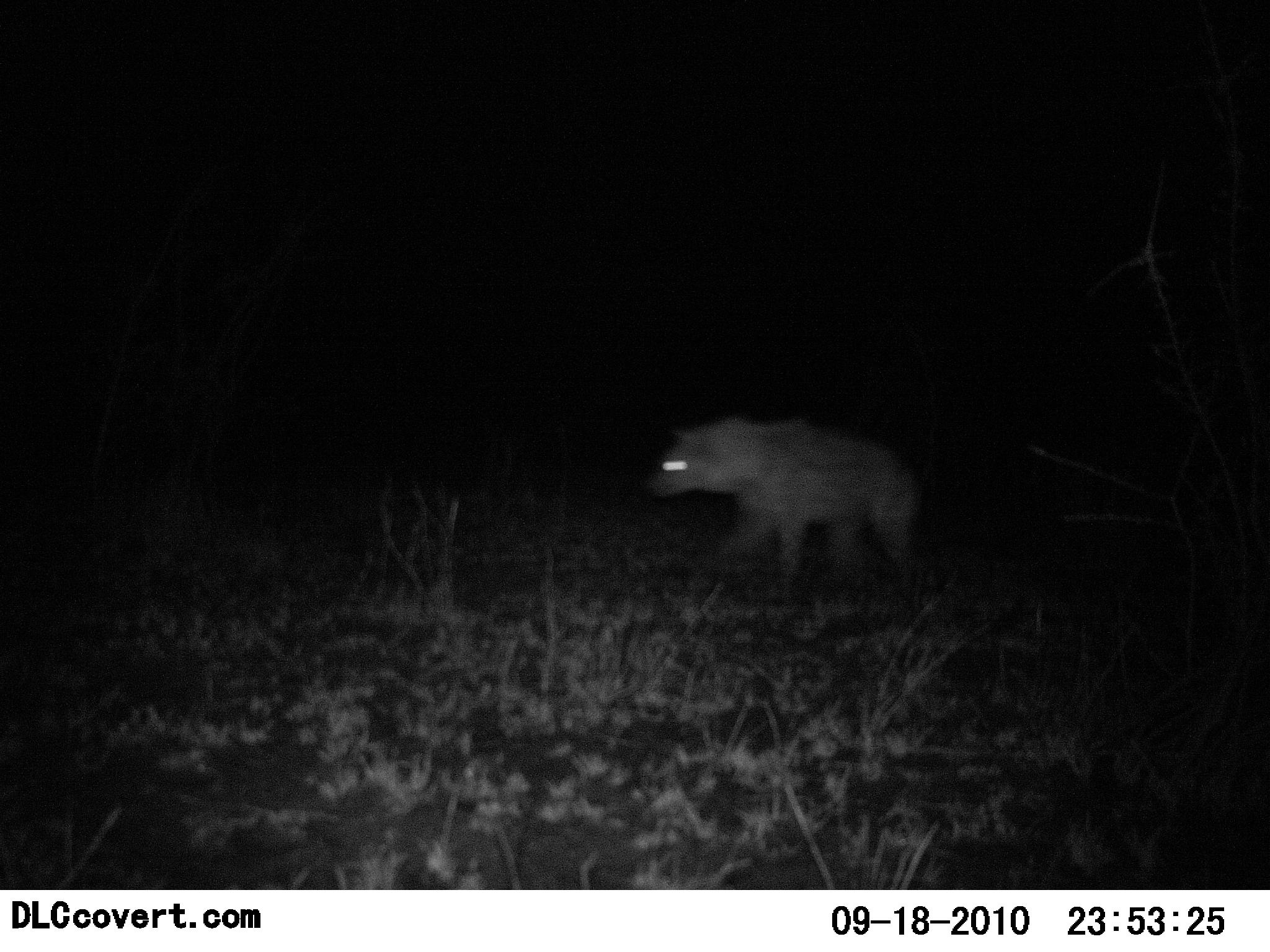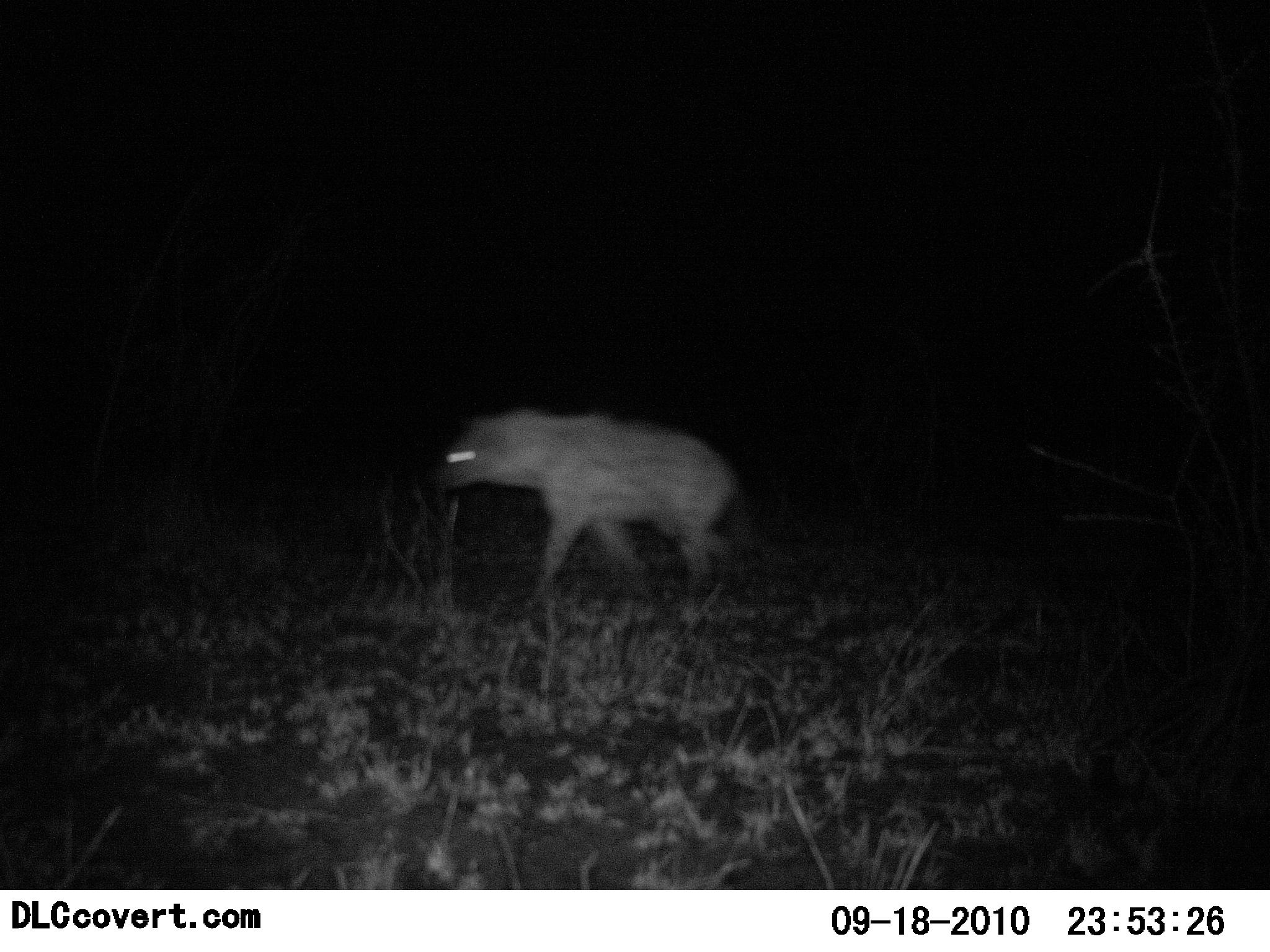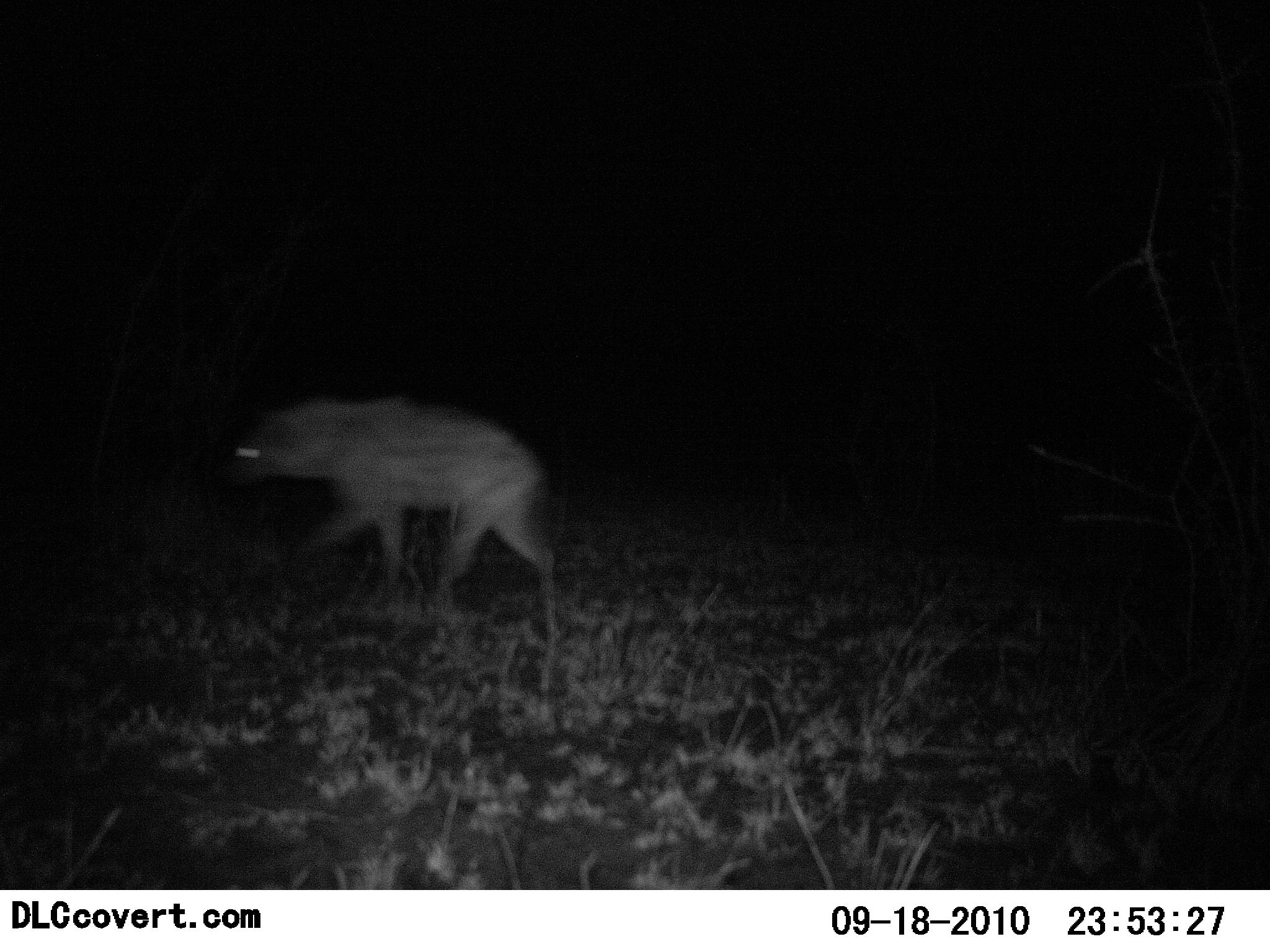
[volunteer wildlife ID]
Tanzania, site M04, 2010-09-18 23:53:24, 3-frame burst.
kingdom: Animalia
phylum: Chordata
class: Mammalia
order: Carnivora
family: Hyaenidae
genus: Crocuta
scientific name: Crocuta crocuta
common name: spotted hyena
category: hyenaspotted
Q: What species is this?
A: Hyenaspotted (spotted hyena) (Crocuta crocuta).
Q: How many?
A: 1.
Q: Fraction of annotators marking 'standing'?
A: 0%.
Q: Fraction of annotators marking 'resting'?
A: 0%.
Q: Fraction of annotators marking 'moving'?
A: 100%.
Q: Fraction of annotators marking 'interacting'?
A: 0%.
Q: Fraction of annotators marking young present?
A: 0%.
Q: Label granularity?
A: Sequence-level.